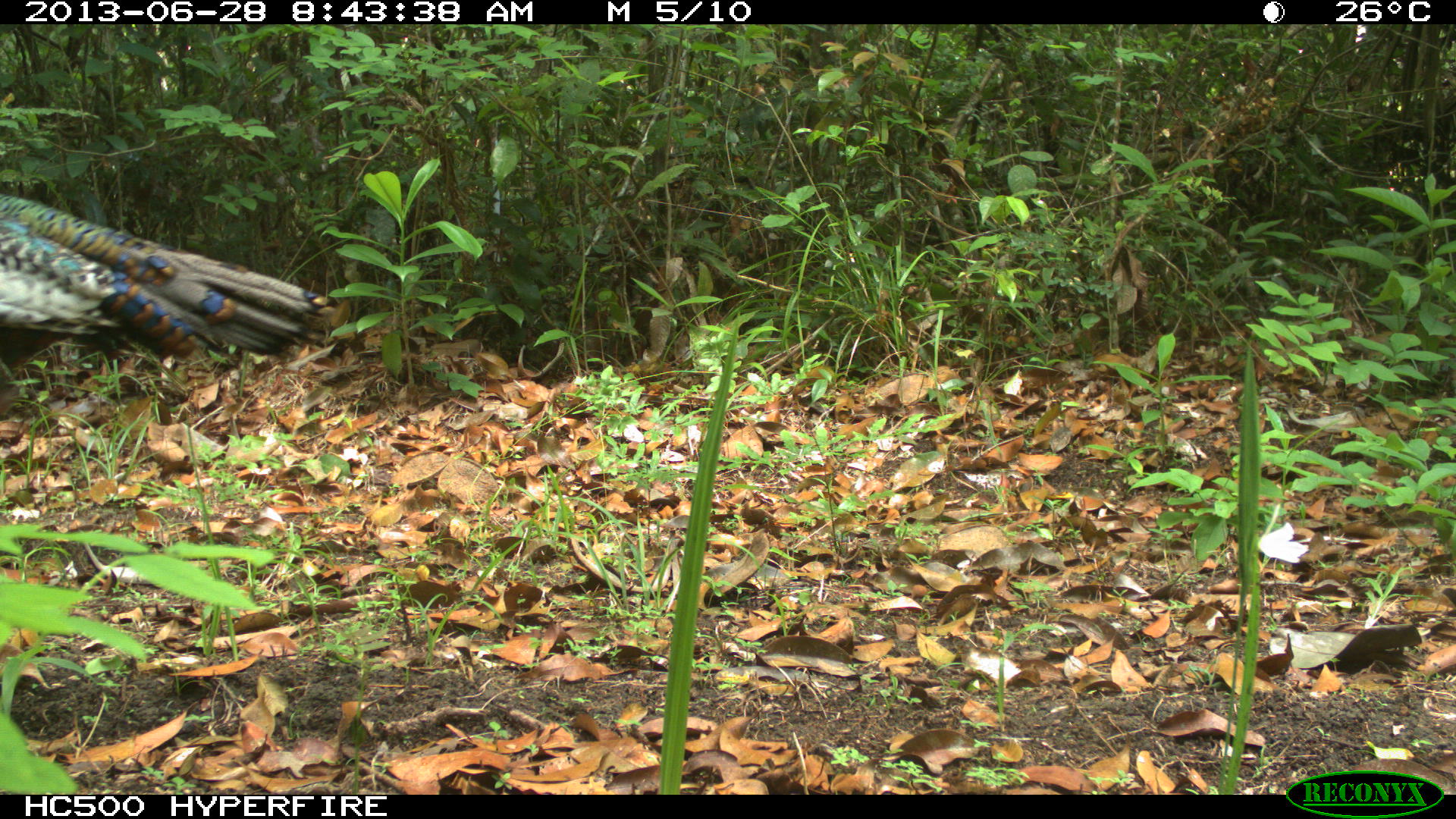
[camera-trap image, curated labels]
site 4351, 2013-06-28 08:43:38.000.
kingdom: Animalia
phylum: Chordata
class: Aves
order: Galliformes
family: Phasianidae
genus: Meleagris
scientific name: Meleagris ocellata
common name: ocellated turkey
Meleagris ocellata (ocellated turkey), count 1, sex male.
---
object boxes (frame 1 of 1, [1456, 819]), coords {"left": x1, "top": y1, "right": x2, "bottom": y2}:
meleagris ocellata: {"left": 0, "top": 195, "right": 326, "bottom": 393}